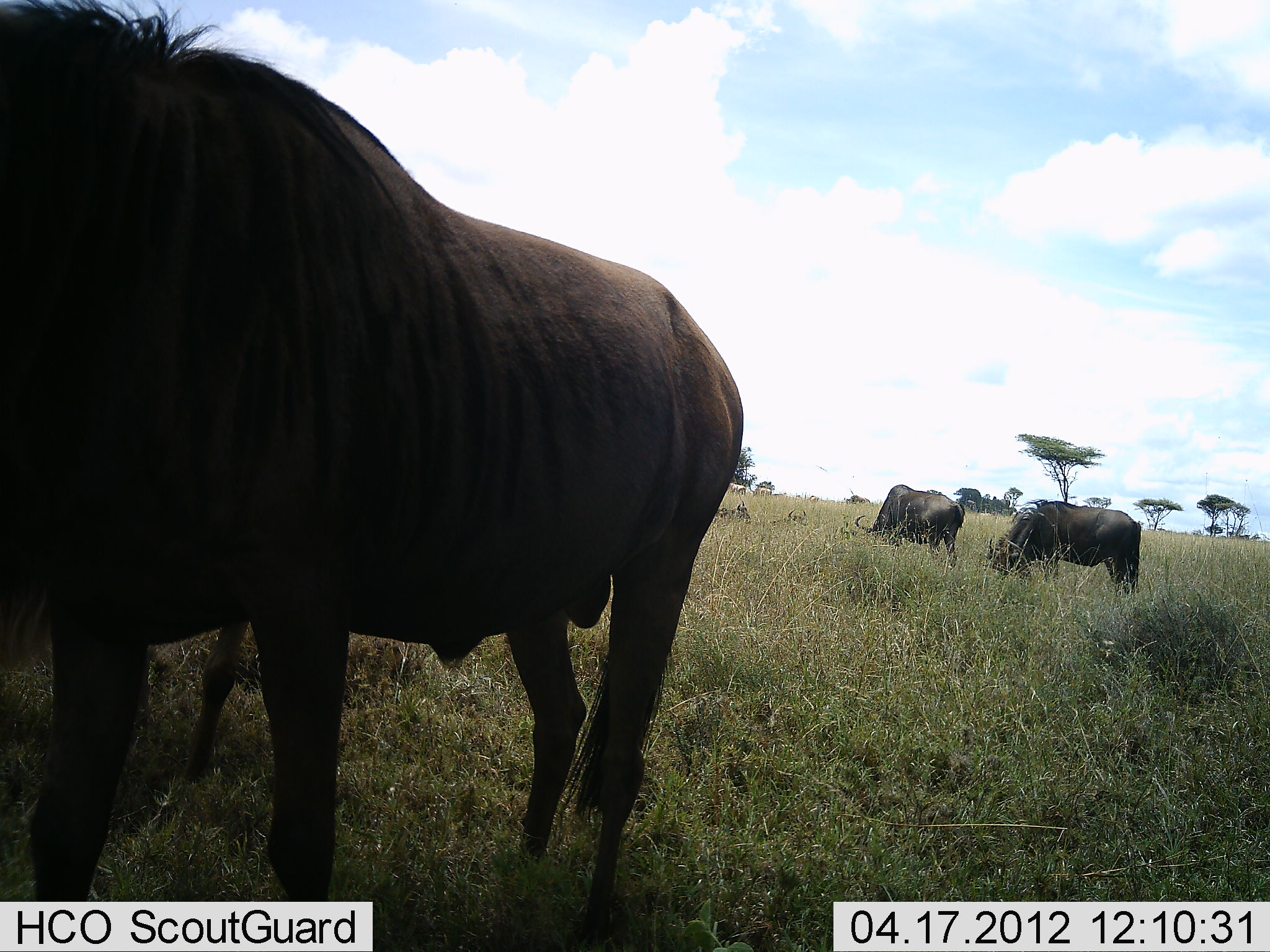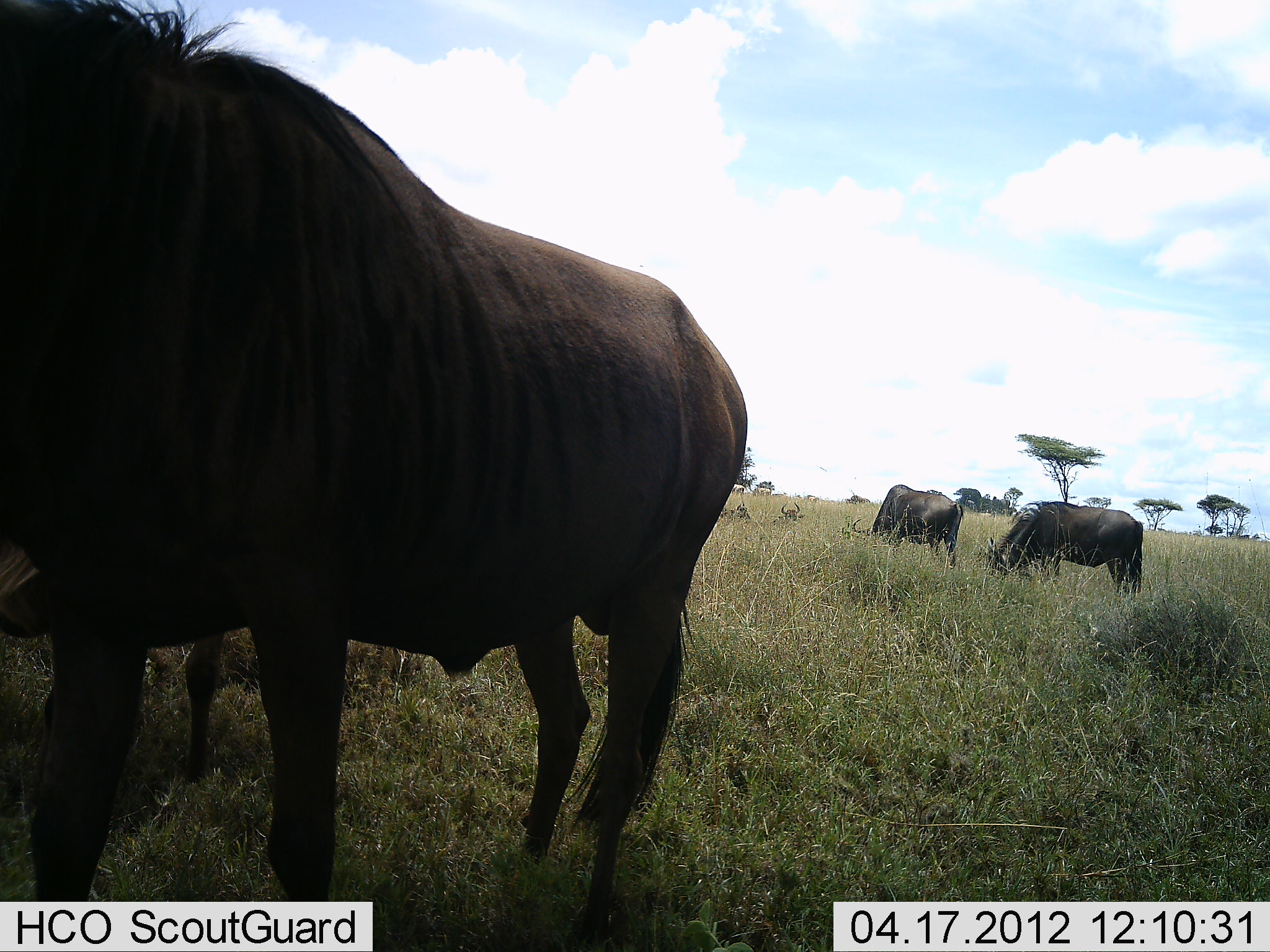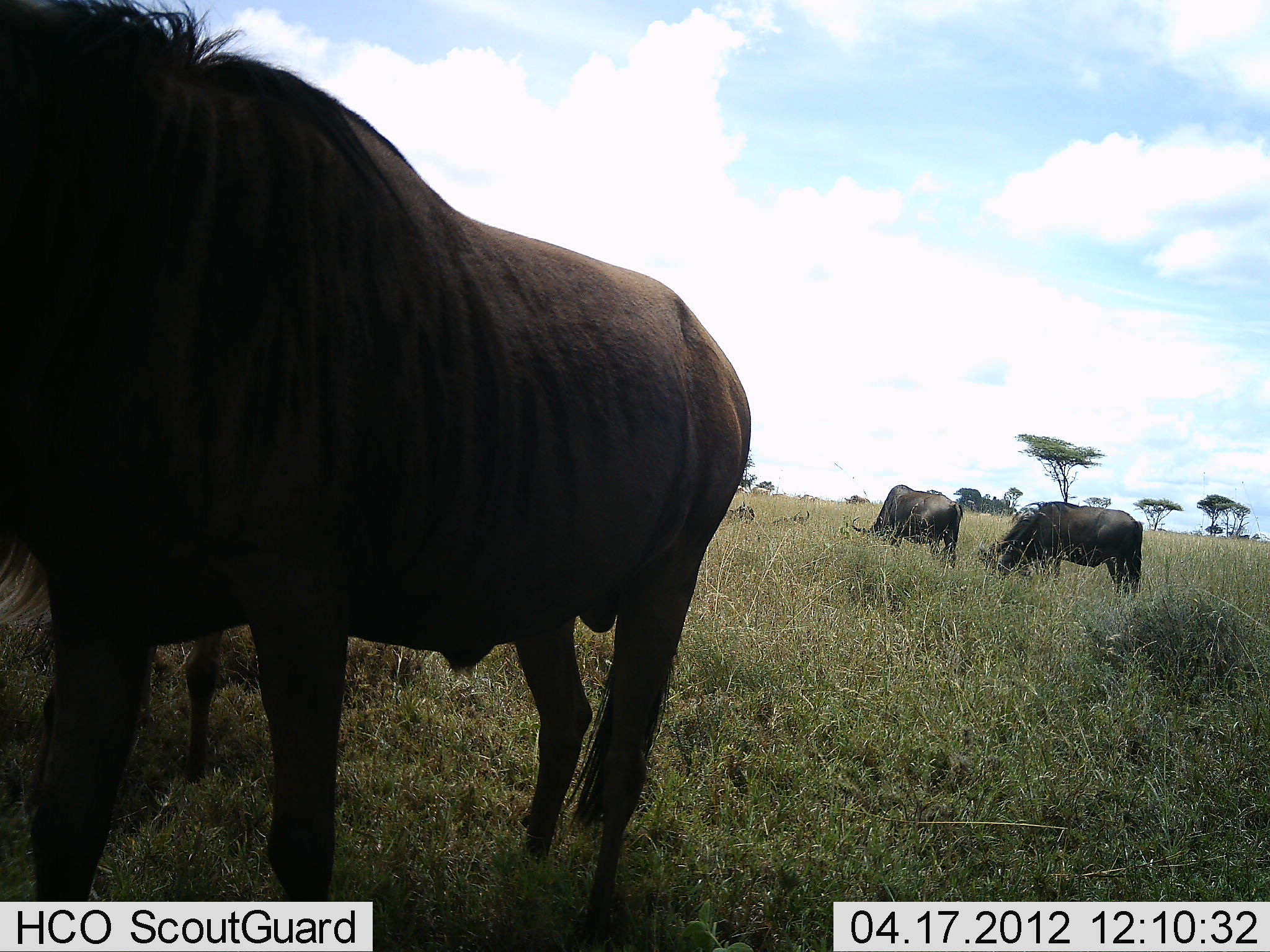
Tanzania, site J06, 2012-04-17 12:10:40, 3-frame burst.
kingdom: Animalia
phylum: Chordata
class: Mammalia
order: Artiodactyla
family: Bovidae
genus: Connochaetes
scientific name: Connochaetes taurinus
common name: blue wildebeest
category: wildebeest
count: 5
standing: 71%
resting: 53%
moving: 6%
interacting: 0%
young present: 18%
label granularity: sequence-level